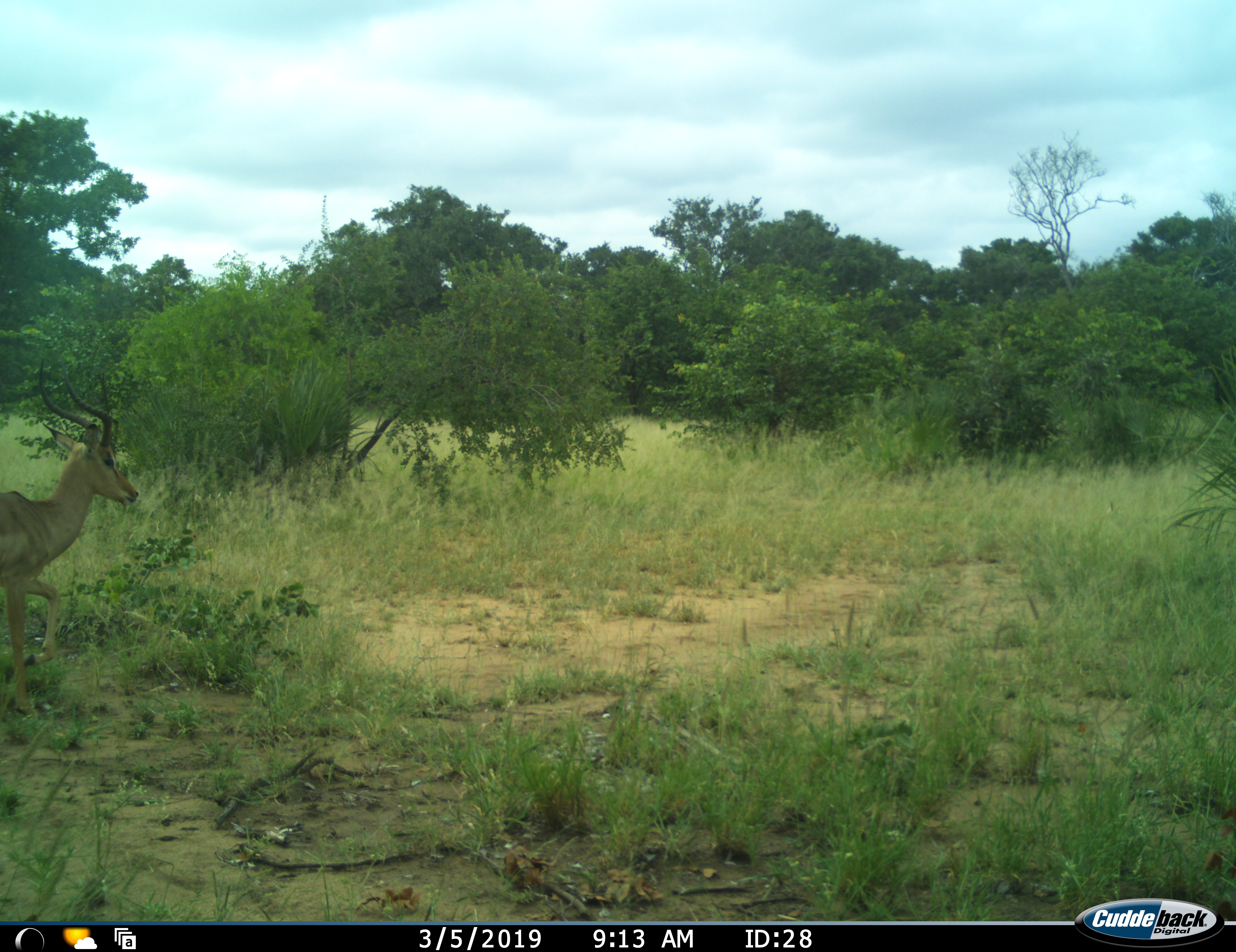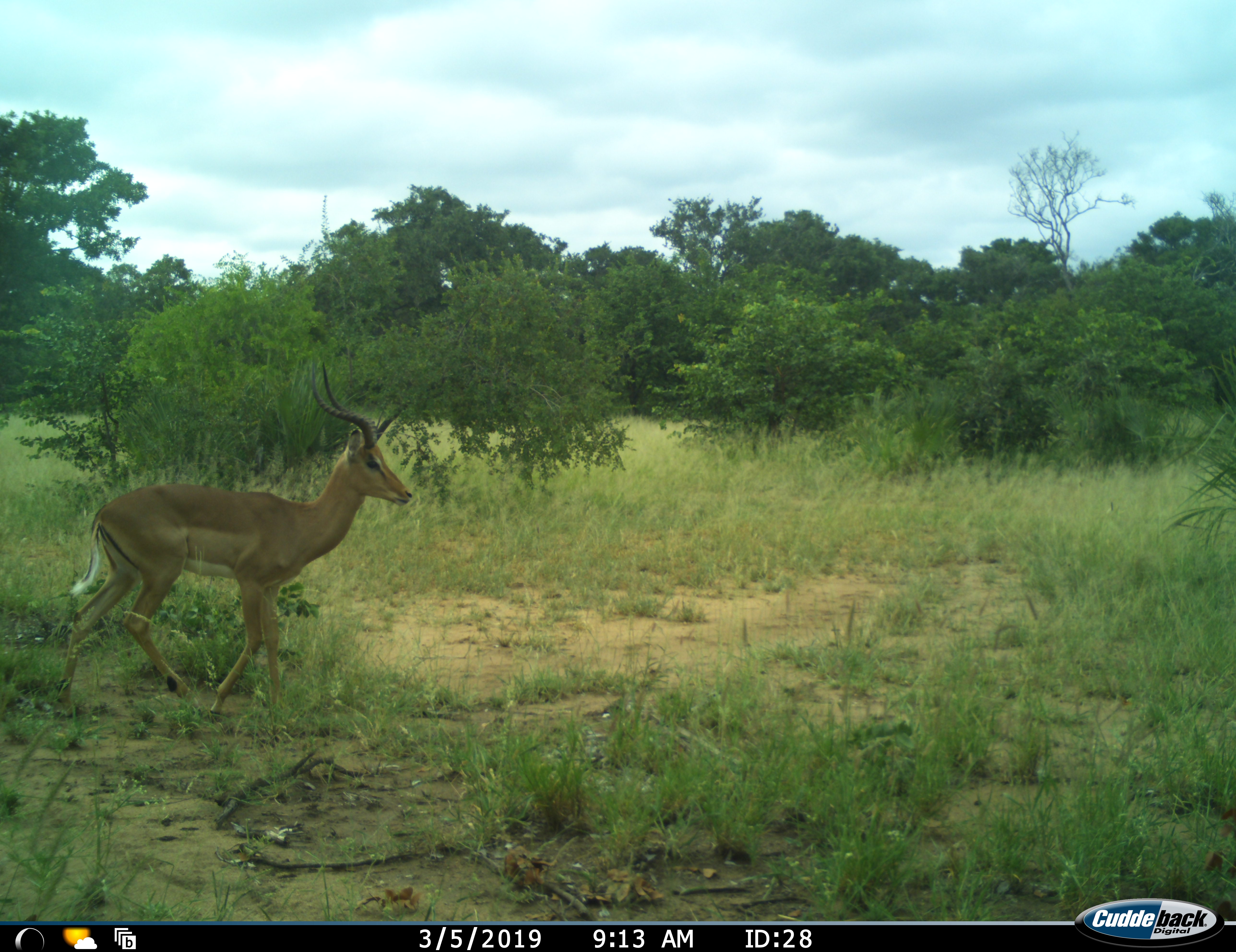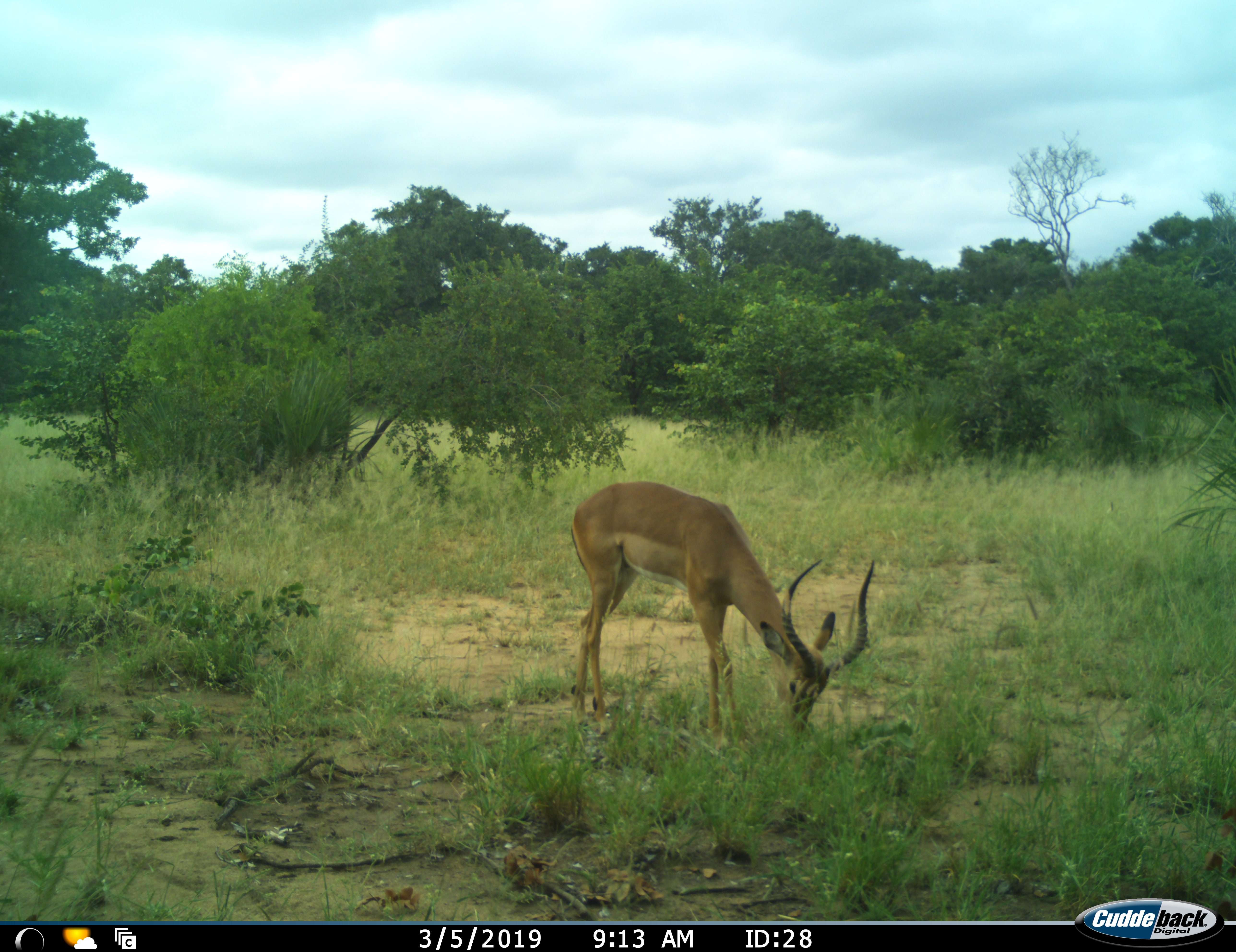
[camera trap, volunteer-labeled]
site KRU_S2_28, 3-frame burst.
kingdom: Animalia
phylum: Chordata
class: Mammalia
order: Artiodactyla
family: Bovidae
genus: Aepyceros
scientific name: Aepyceros melampus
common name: impala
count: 1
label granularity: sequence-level